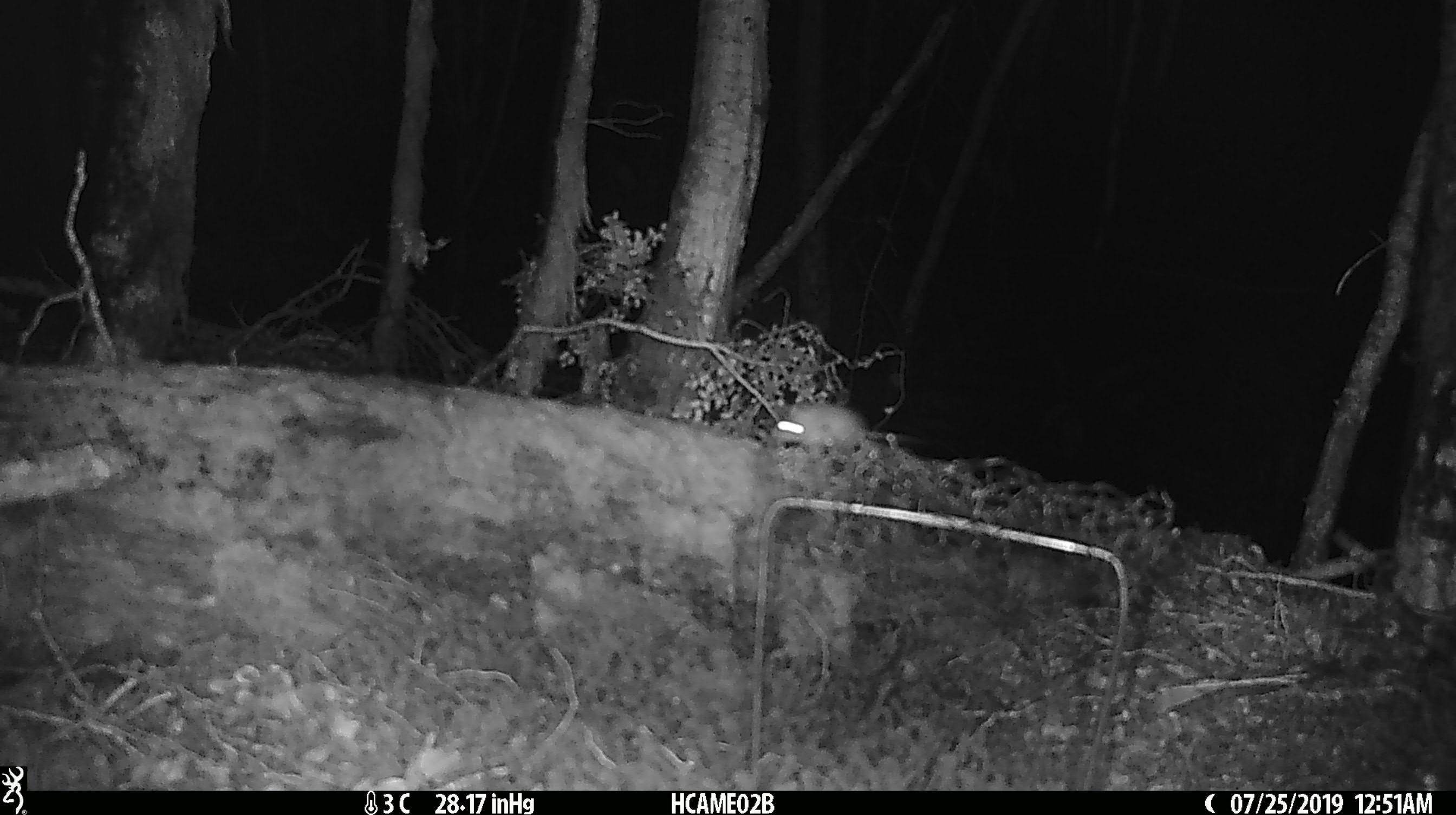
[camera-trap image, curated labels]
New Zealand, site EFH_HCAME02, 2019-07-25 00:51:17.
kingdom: Animalia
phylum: Chordata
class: Mammalia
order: Rodentia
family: Muridae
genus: Mus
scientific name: Mus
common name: mouse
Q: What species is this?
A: Mouse (Mus).